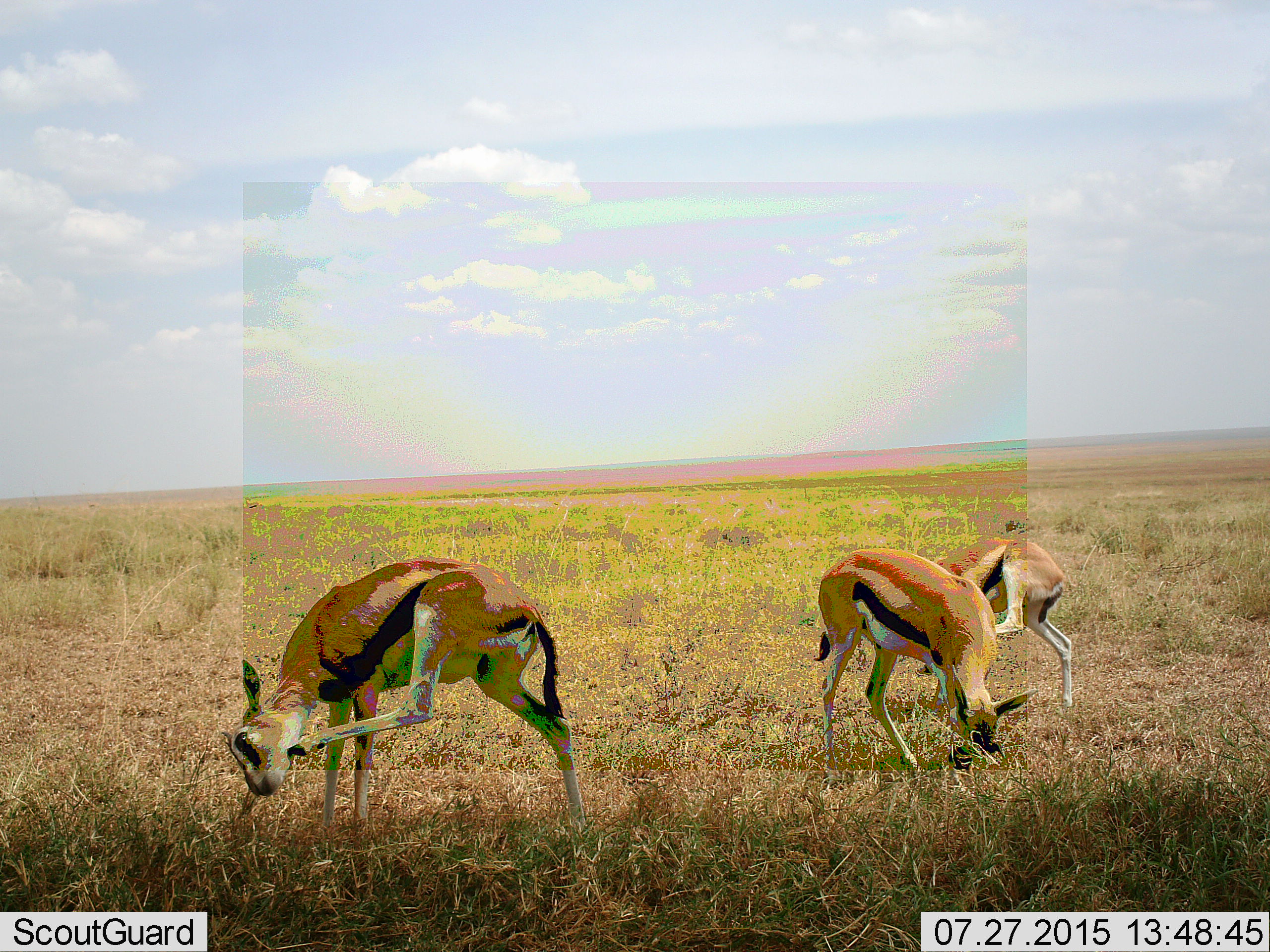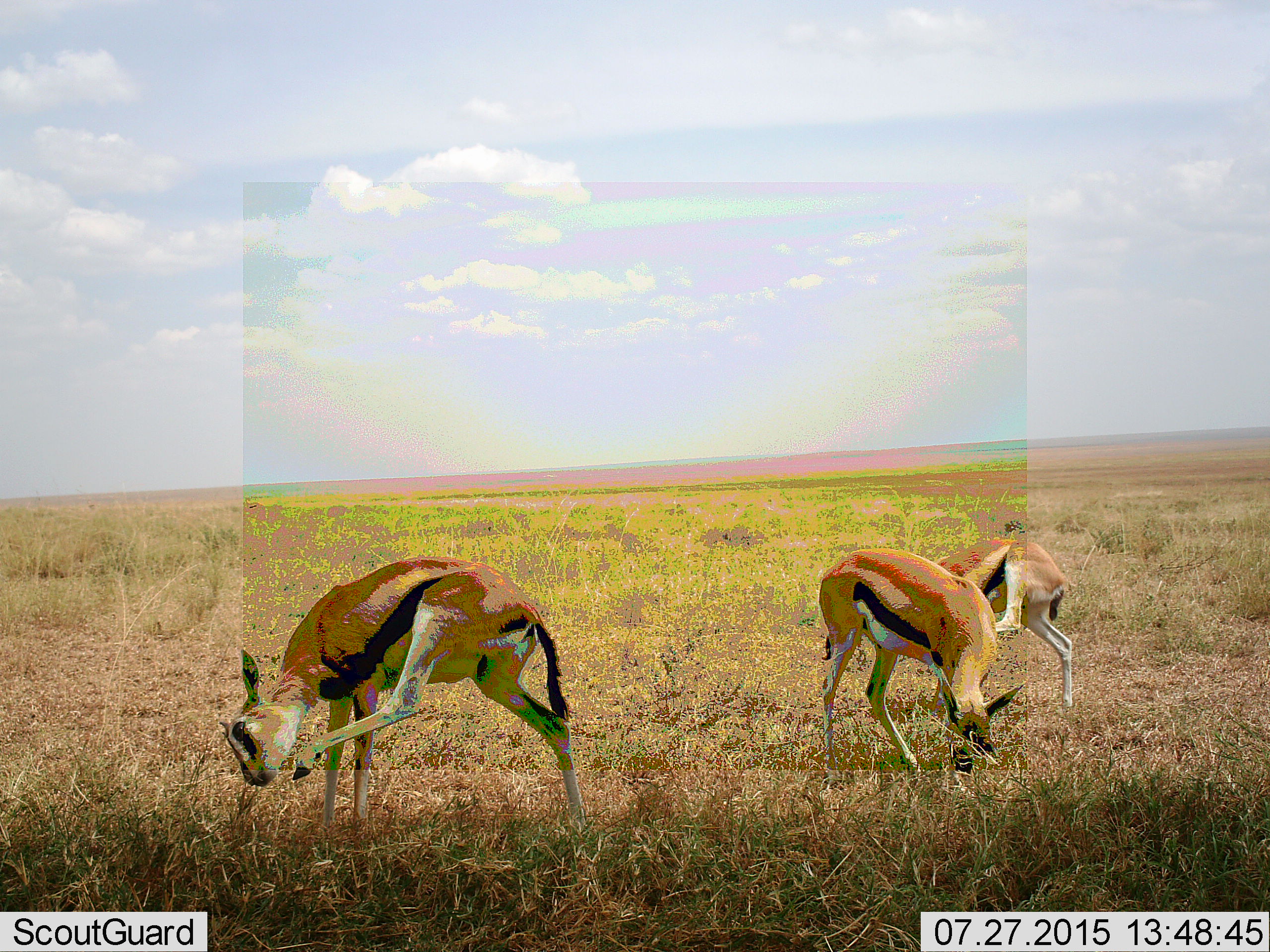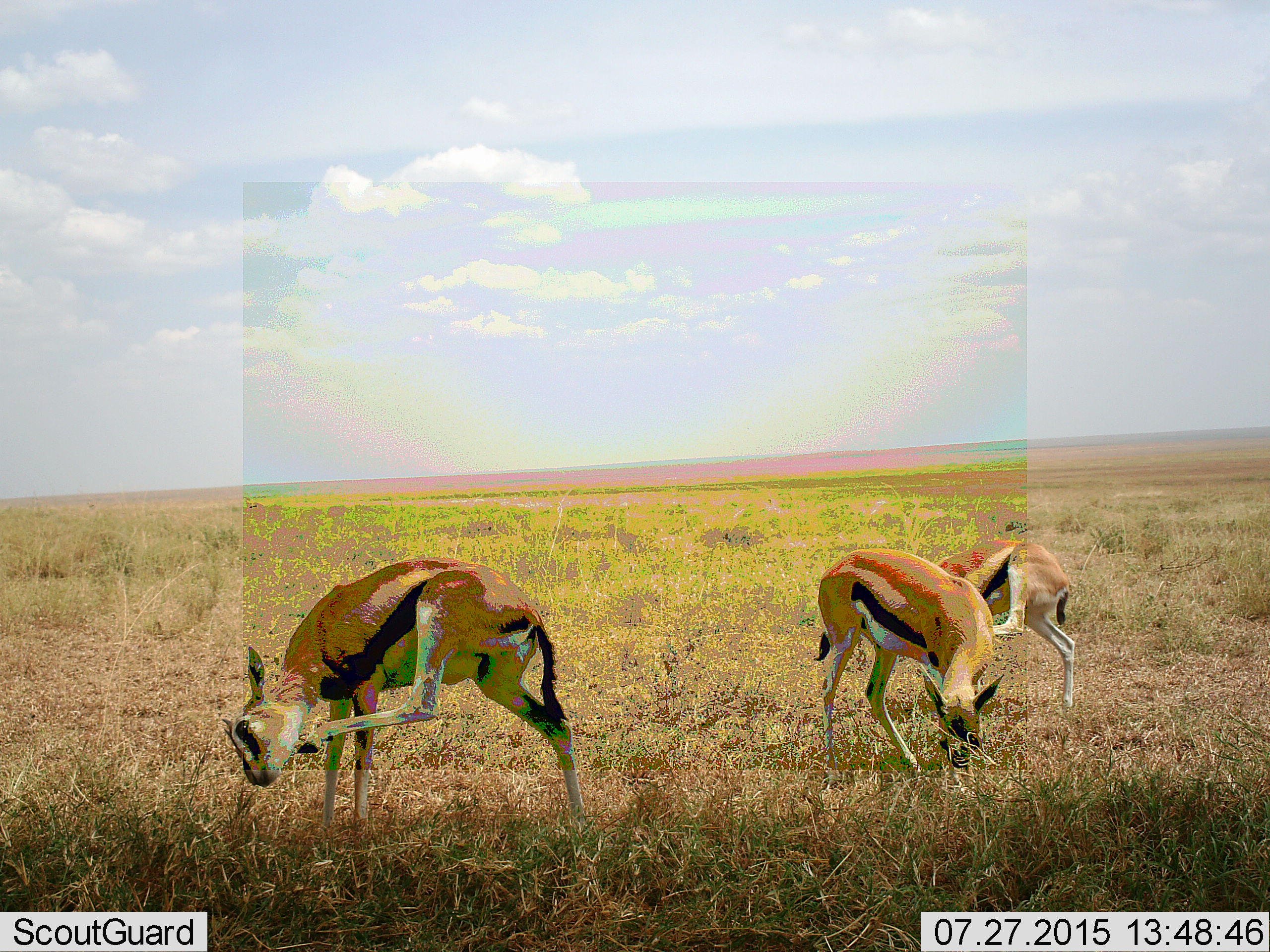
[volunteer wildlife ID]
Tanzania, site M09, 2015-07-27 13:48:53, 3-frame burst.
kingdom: Animalia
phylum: Chordata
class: Mammalia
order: Artiodactyla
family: Bovidae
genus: Eudorcas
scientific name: Eudorcas thomsonii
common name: thomson's gazelle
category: gazellethomsons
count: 3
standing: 80%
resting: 0%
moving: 20%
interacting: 10%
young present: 0%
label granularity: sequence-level